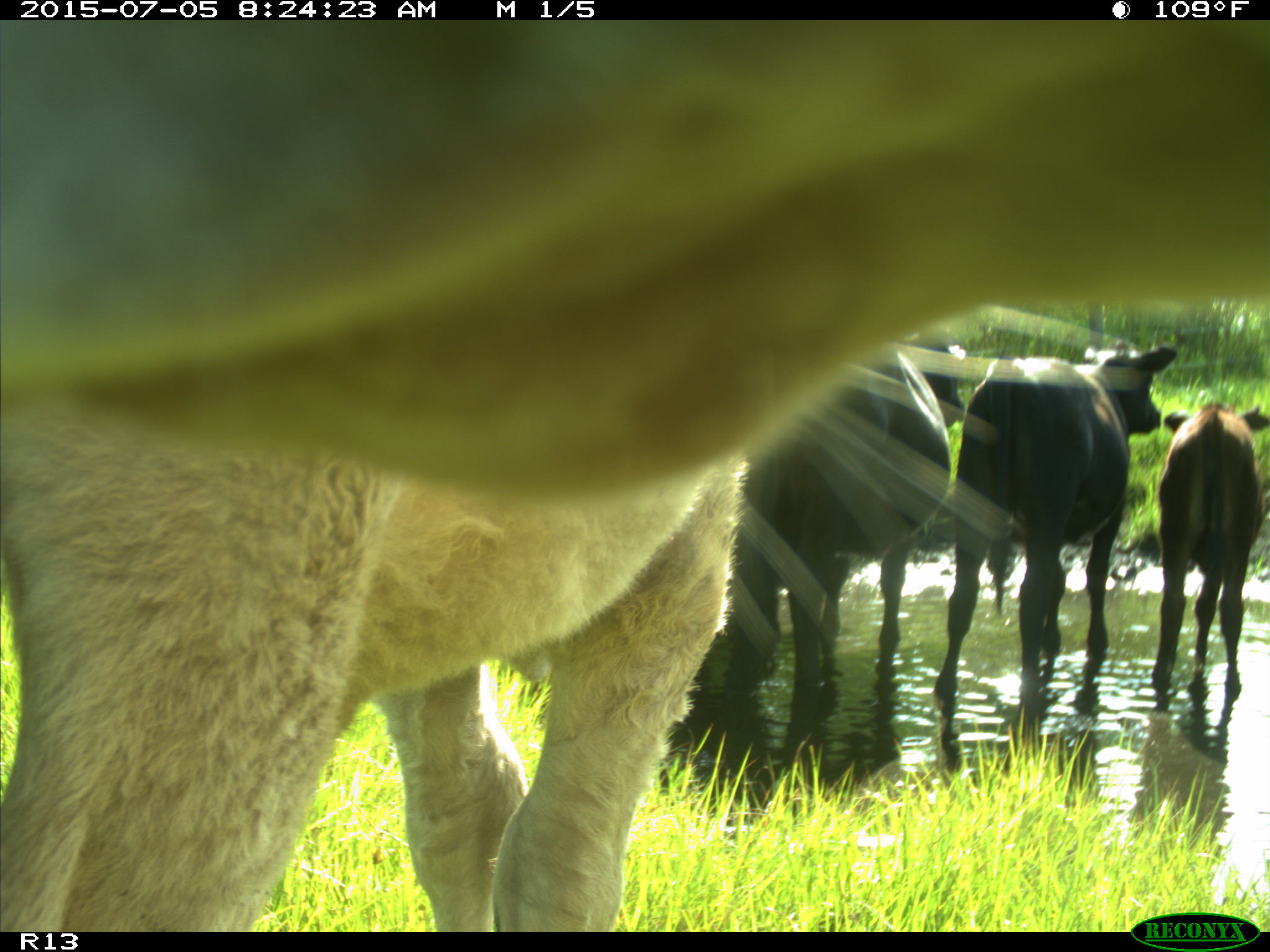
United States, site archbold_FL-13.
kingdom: Animalia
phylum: Chordata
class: Mammalia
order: Artiodactyla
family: Bovidae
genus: Bos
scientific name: Bos taurus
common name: domestic cow